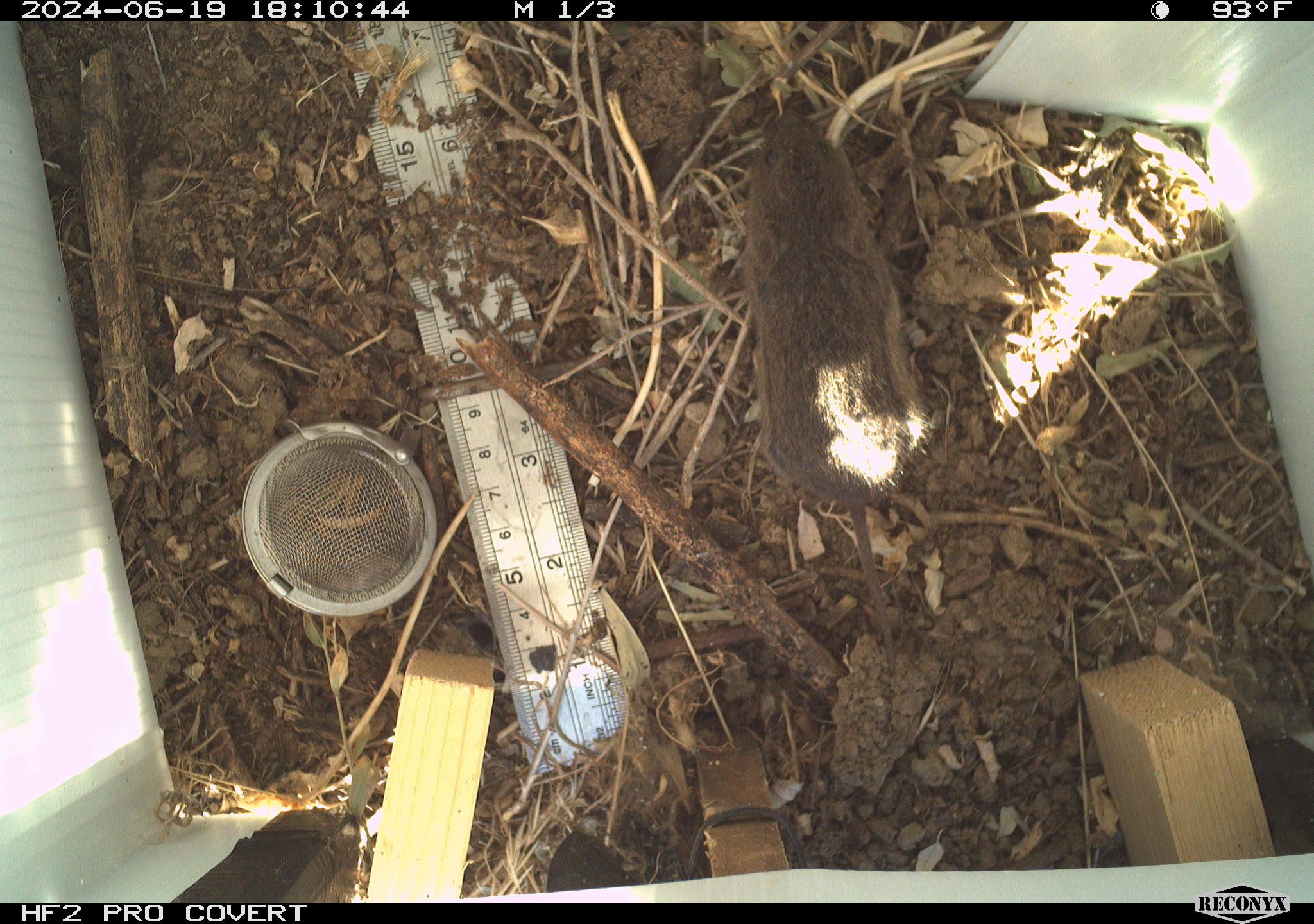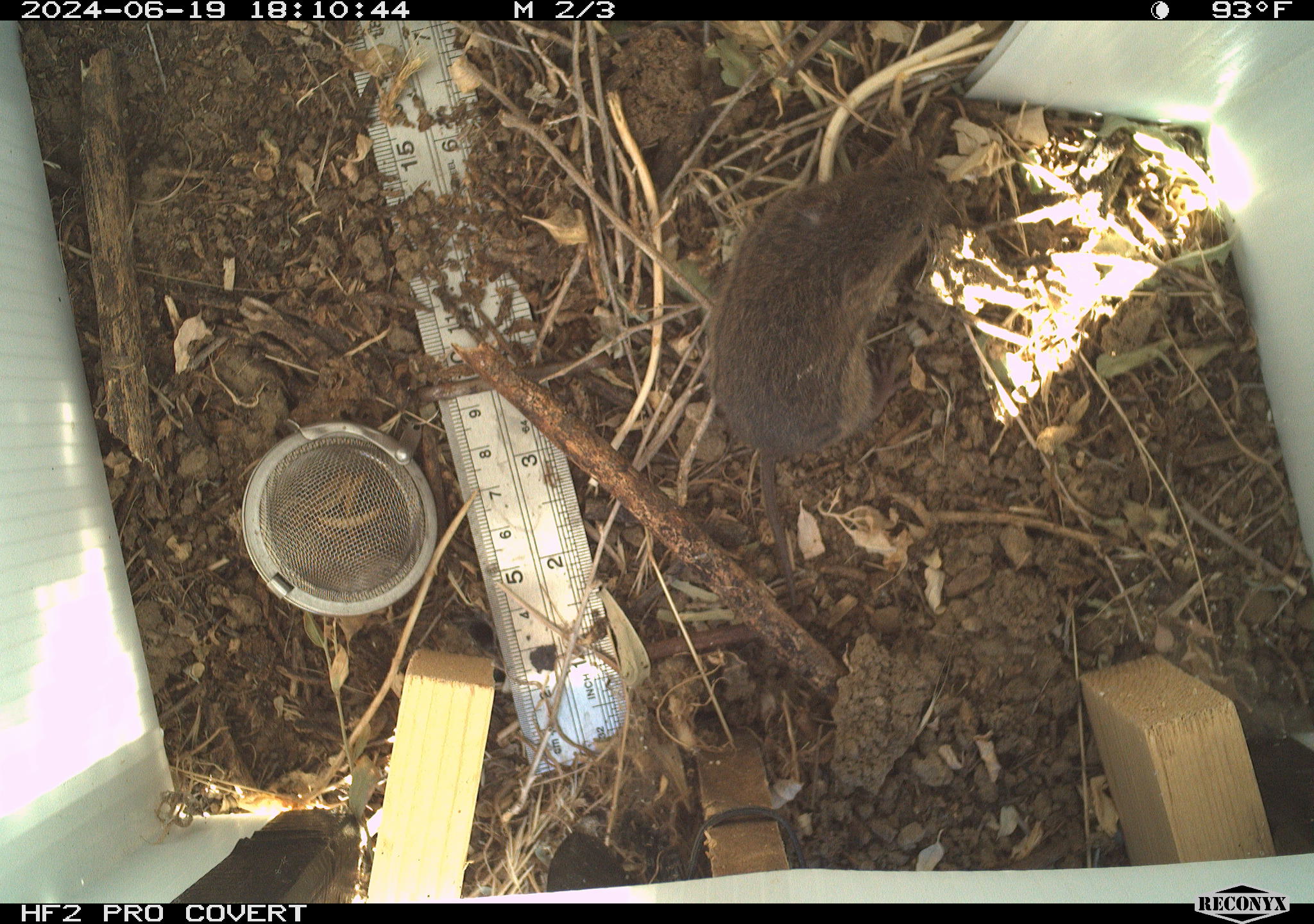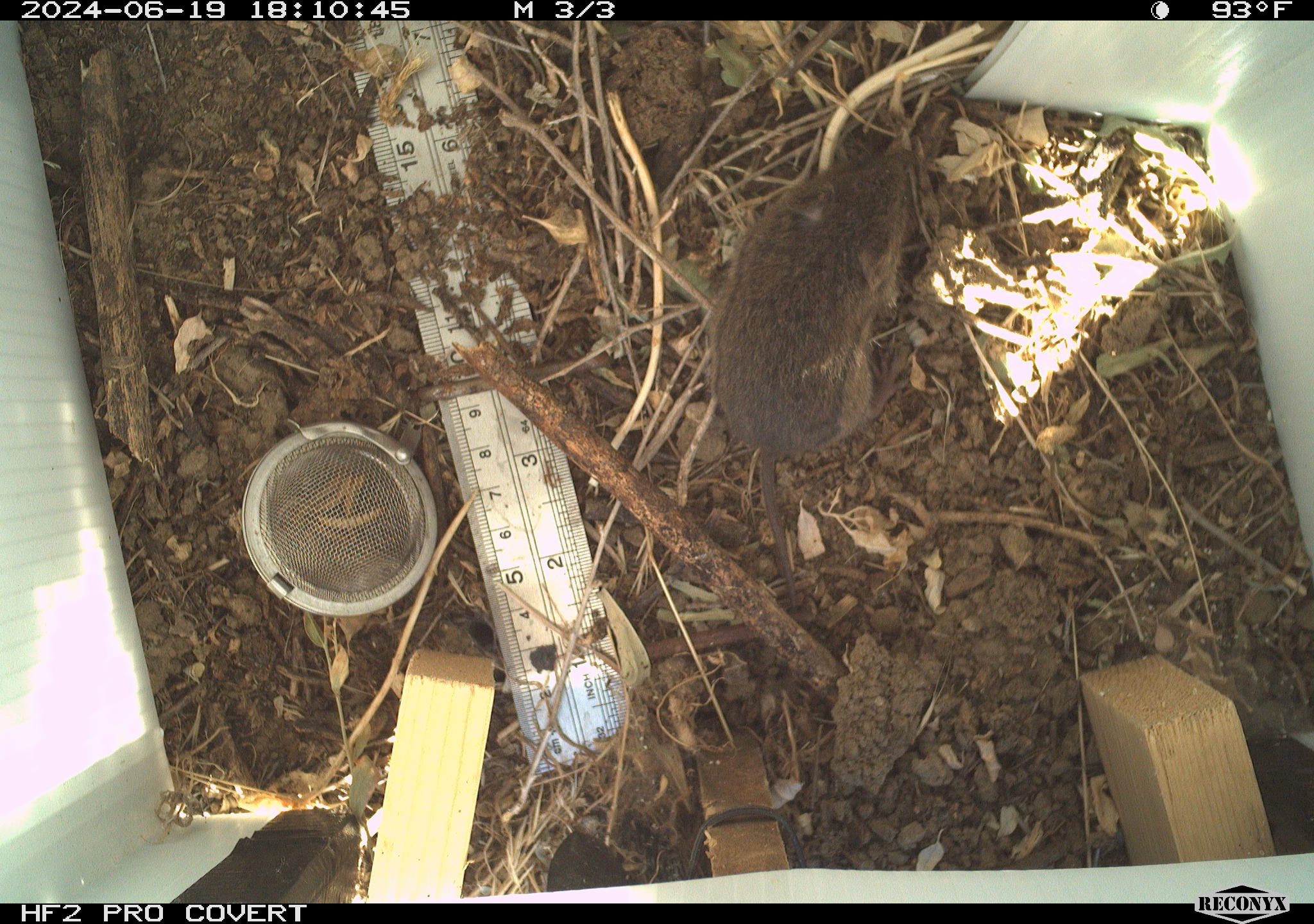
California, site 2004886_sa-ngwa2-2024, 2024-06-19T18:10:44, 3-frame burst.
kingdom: Animalia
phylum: Chordata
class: Mammalia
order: Rodentia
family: Cricetidae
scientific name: Arvicolinae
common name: voles, lemmings, and muskrats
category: arvicolinae subfamily